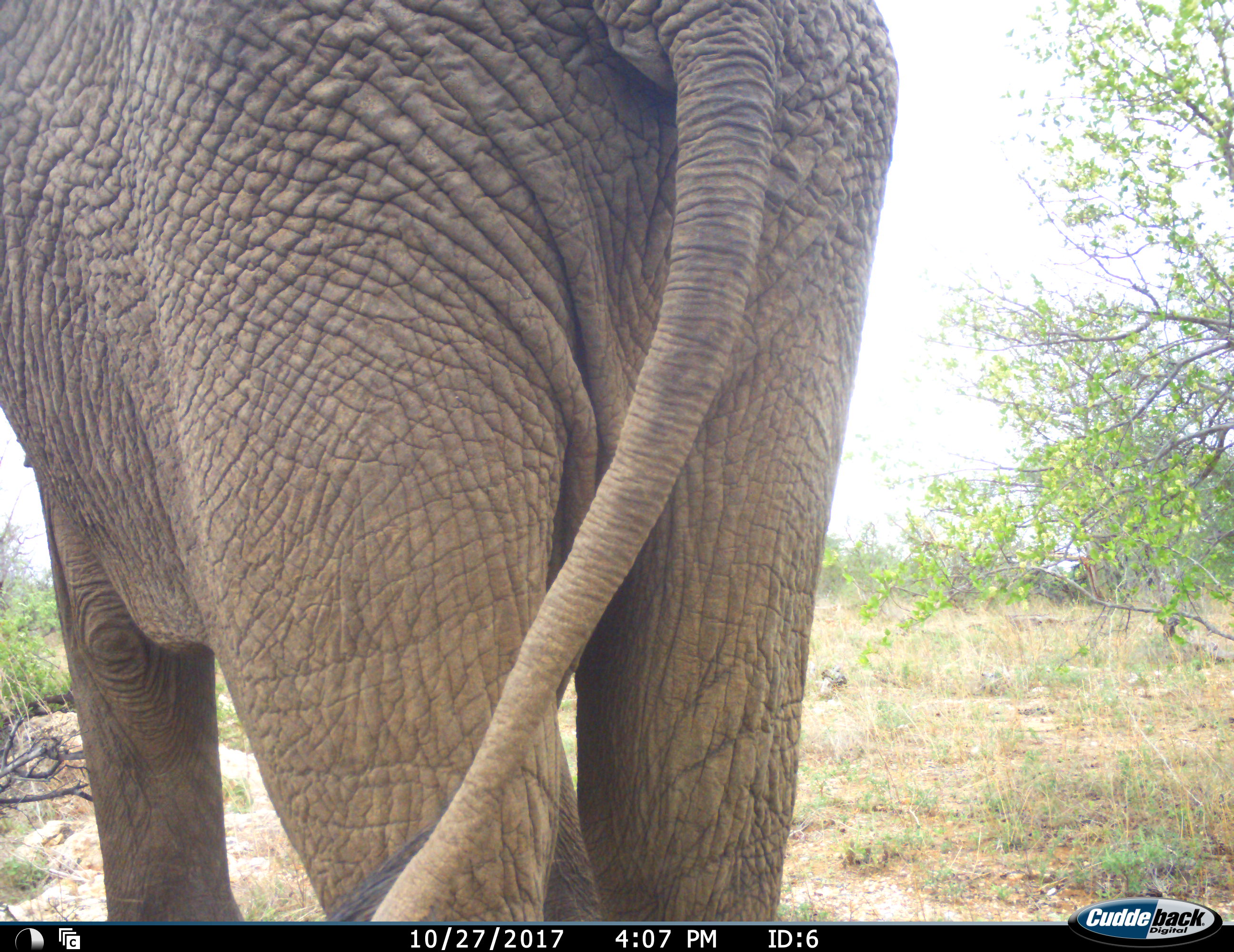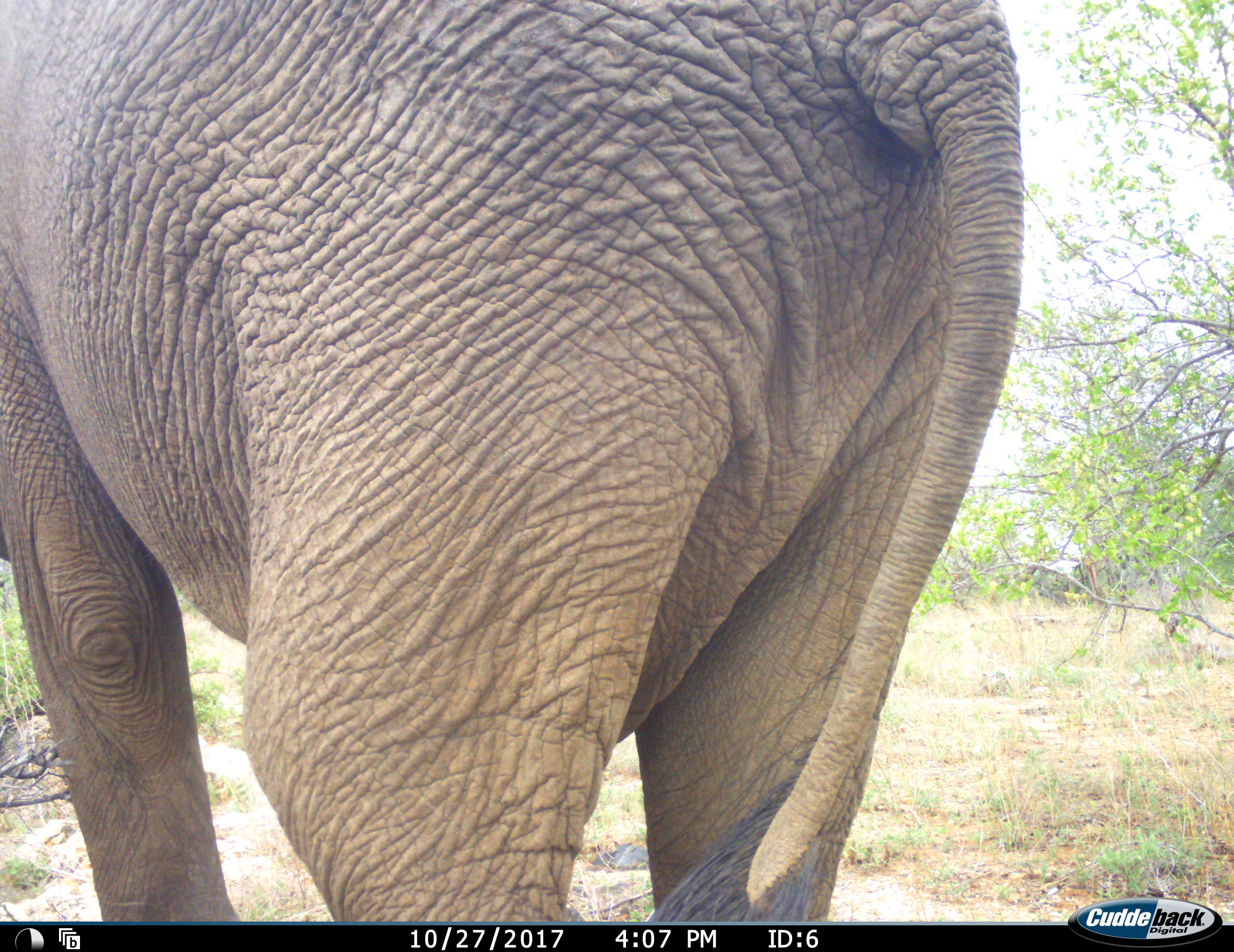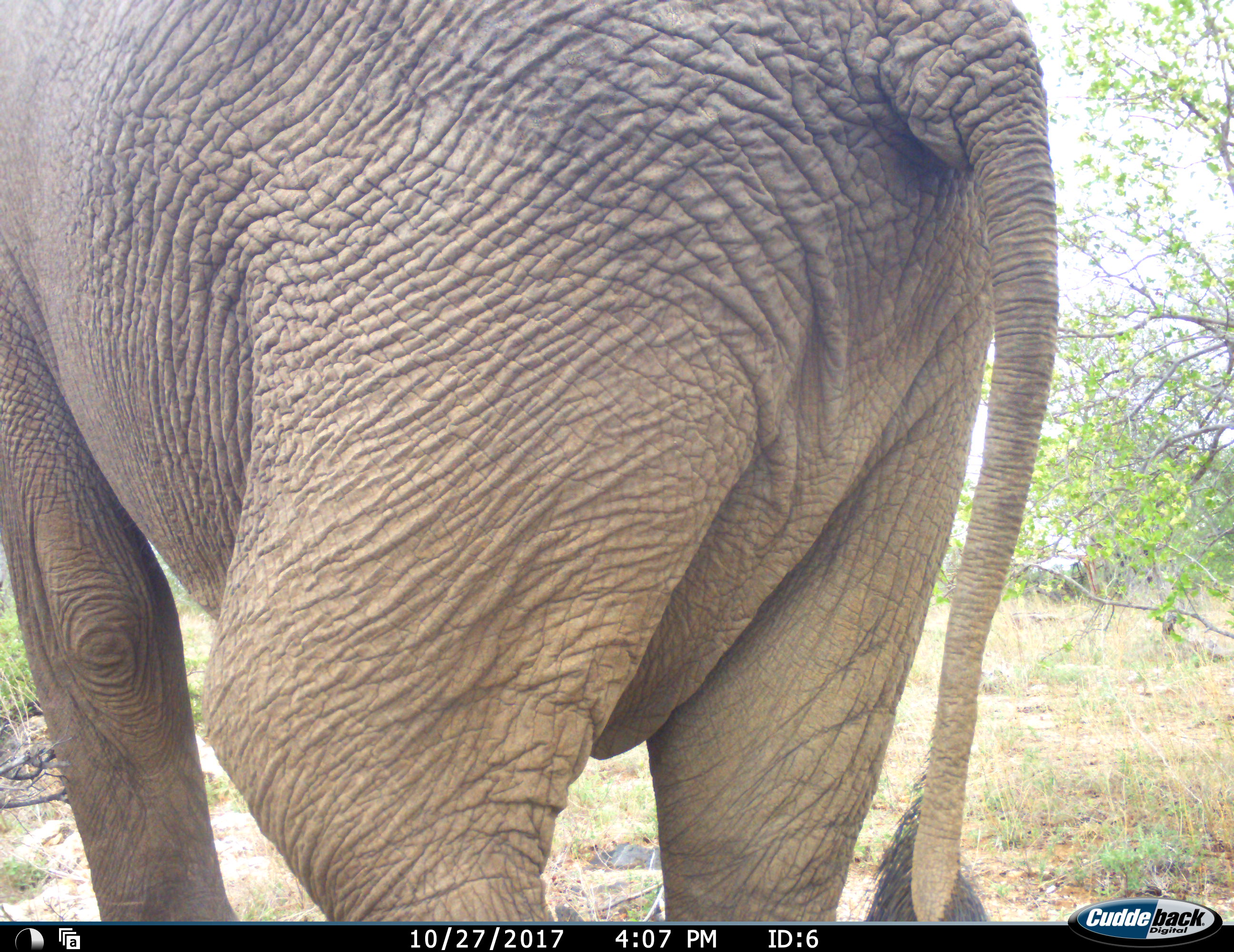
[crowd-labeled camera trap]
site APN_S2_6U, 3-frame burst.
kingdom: Animalia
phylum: Chordata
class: Mammalia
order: Proboscidea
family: Elephantidae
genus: Loxodonta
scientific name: Loxodonta africana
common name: african bush elephant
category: elephant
Elephant (african bush elephant) (Loxodonta africana), count 1. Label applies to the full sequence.